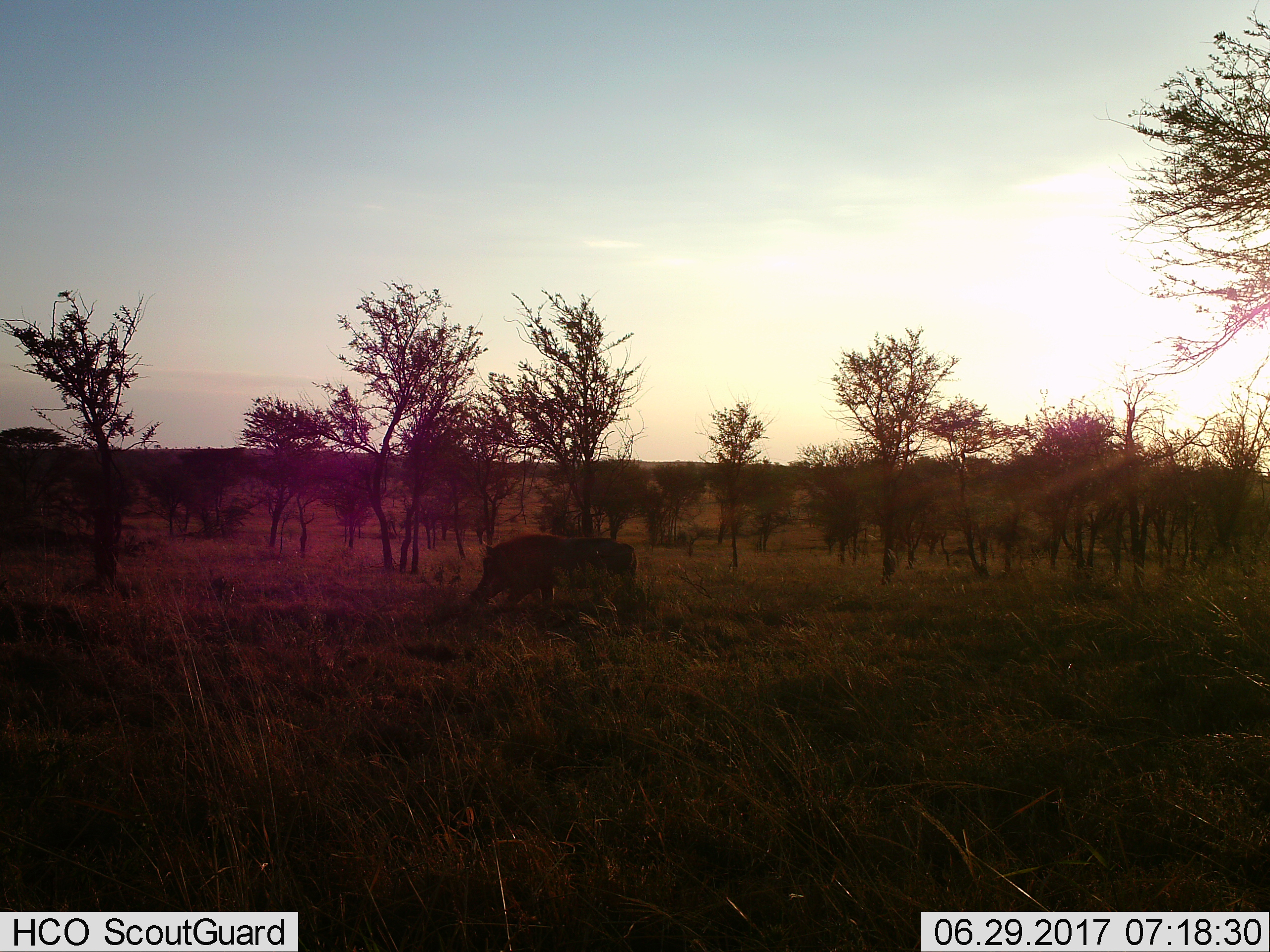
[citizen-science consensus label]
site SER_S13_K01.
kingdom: Animalia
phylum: Chordata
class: Mammalia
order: Artiodactyla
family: Suidae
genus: Phacochoerus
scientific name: Phacochoerus africanus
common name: warthog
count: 1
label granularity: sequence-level